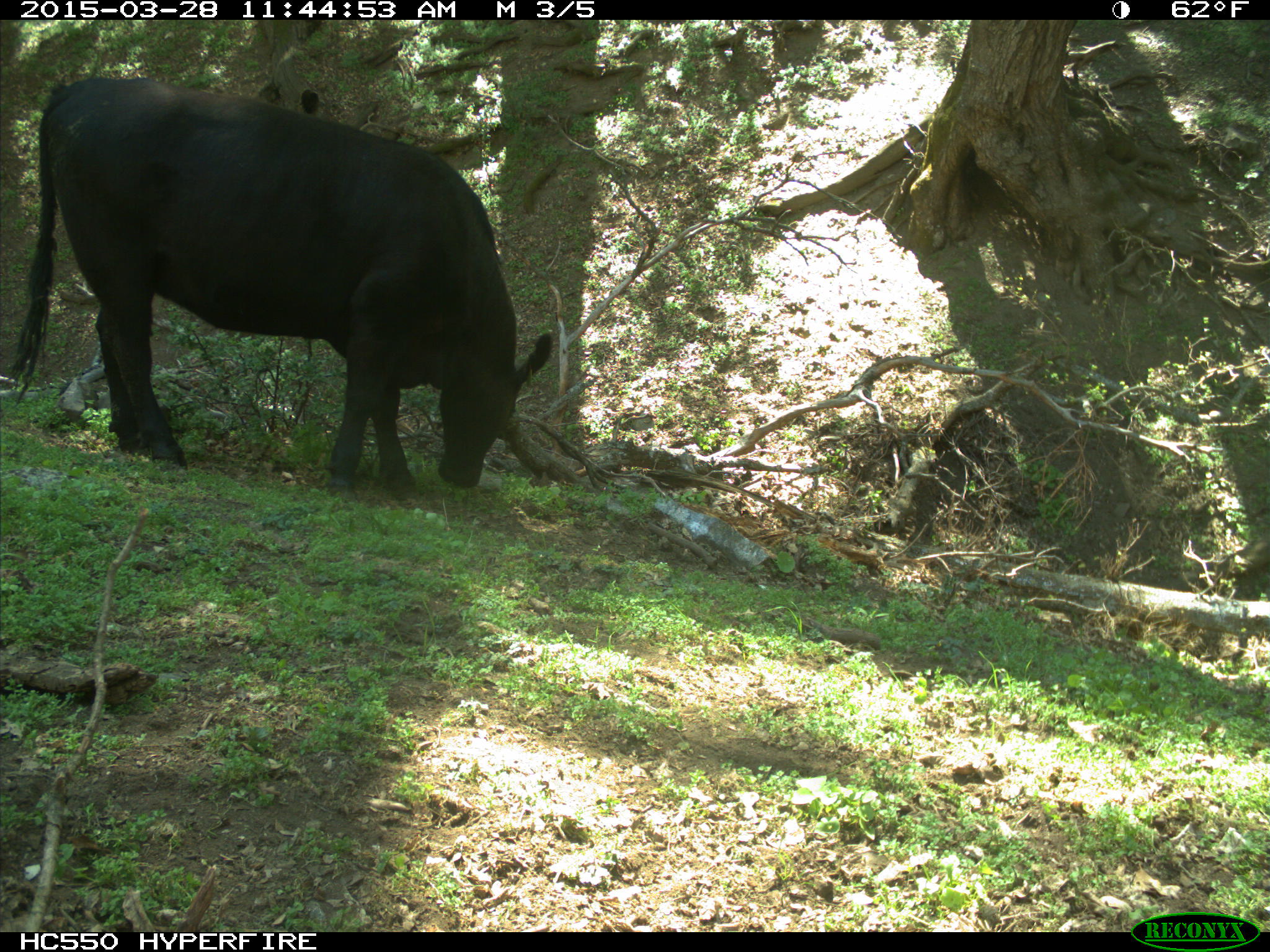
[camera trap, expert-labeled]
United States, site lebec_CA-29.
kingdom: Animalia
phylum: Chordata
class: Mammalia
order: Artiodactyla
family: Bovidae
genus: Bos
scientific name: Bos taurus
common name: domestic cow